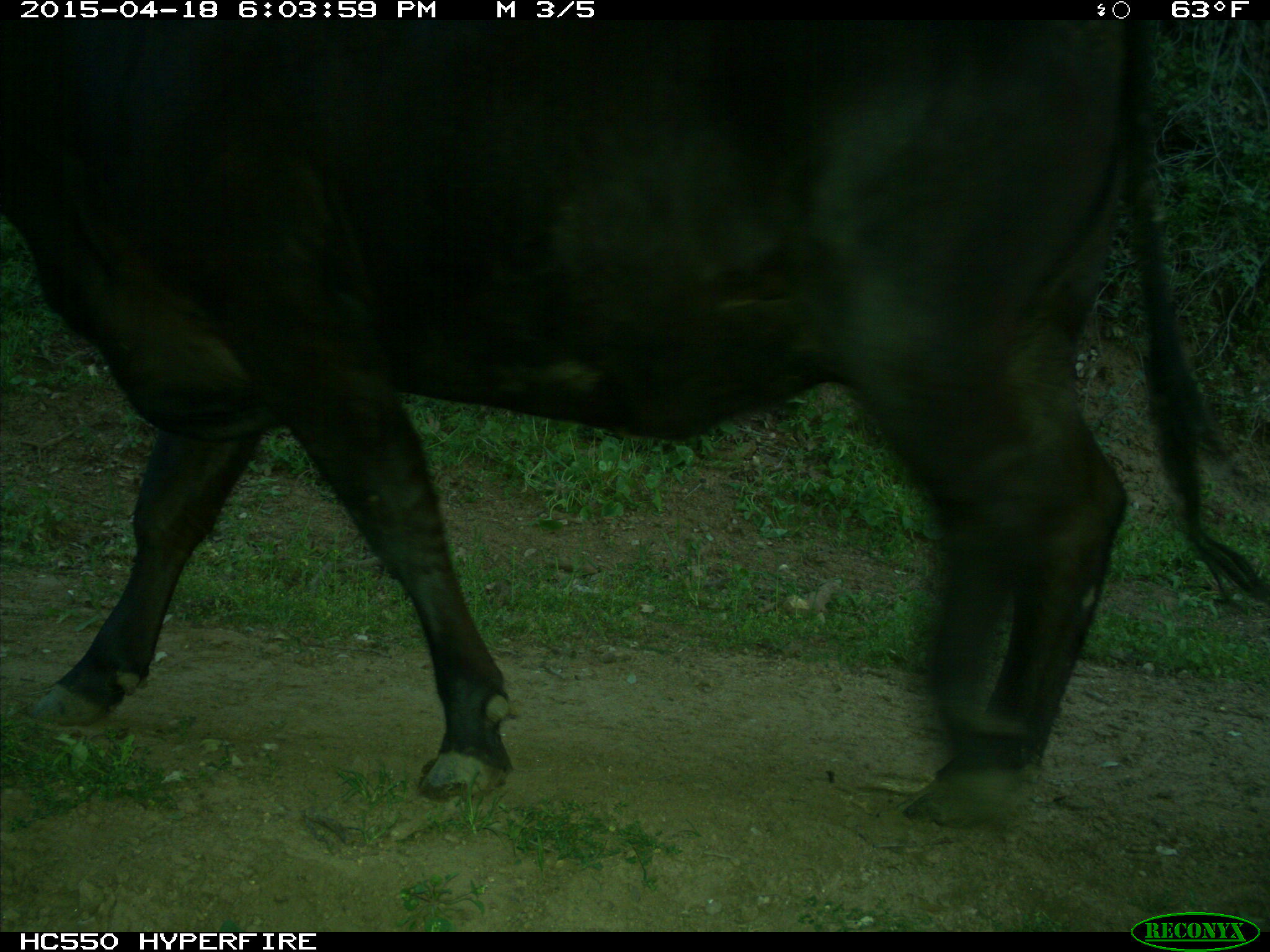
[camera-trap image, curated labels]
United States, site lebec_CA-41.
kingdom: Animalia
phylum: Chordata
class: Mammalia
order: Artiodactyla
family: Bovidae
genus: Bos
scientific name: Bos taurus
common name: domestic cow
Bos taurus (domestic cow).